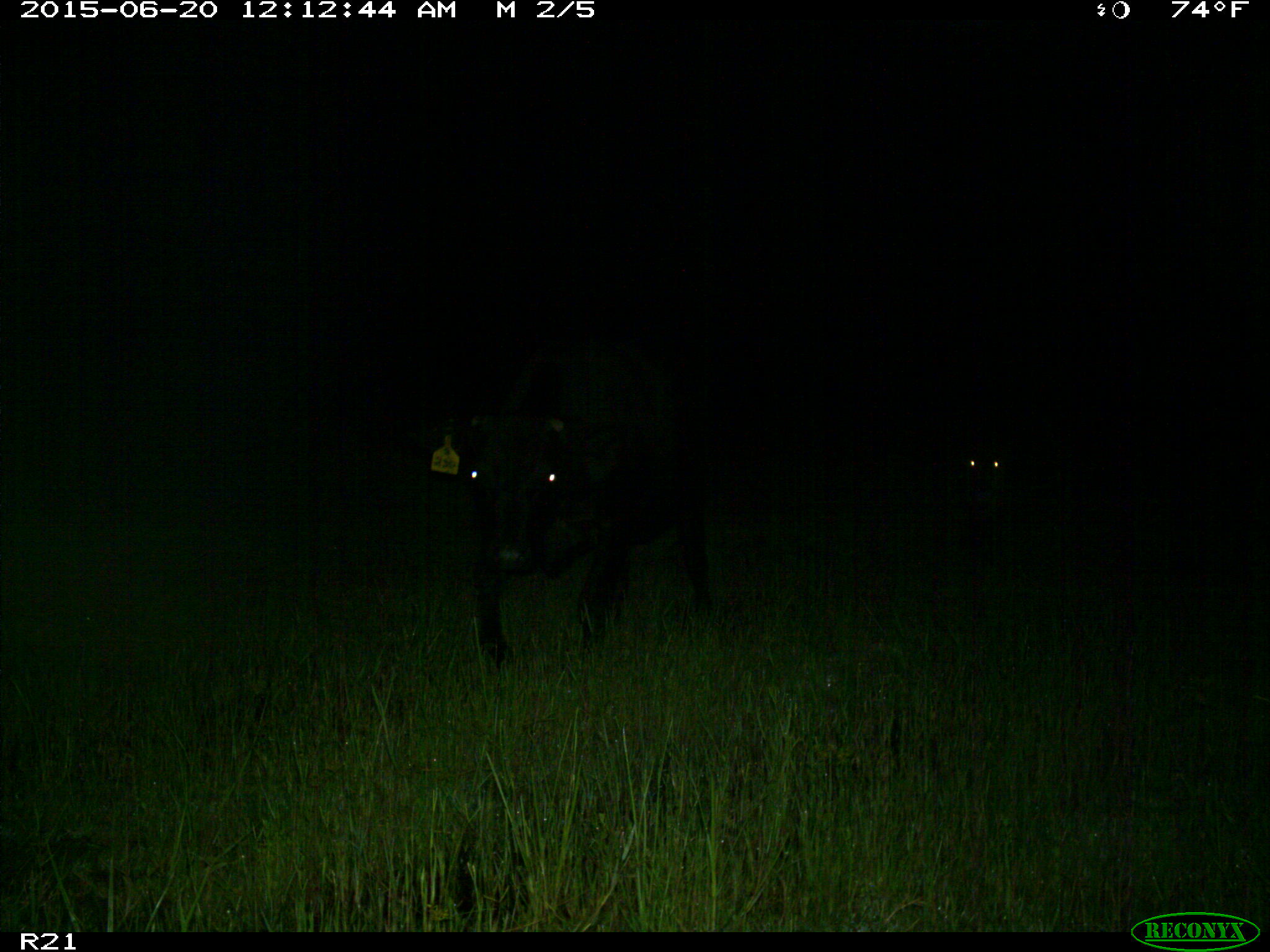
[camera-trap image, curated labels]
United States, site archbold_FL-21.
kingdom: Animalia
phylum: Chordata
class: Mammalia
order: Artiodactyla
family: Bovidae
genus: Bos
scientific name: Bos taurus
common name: domestic cow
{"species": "Bos taurus (domestic cow)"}